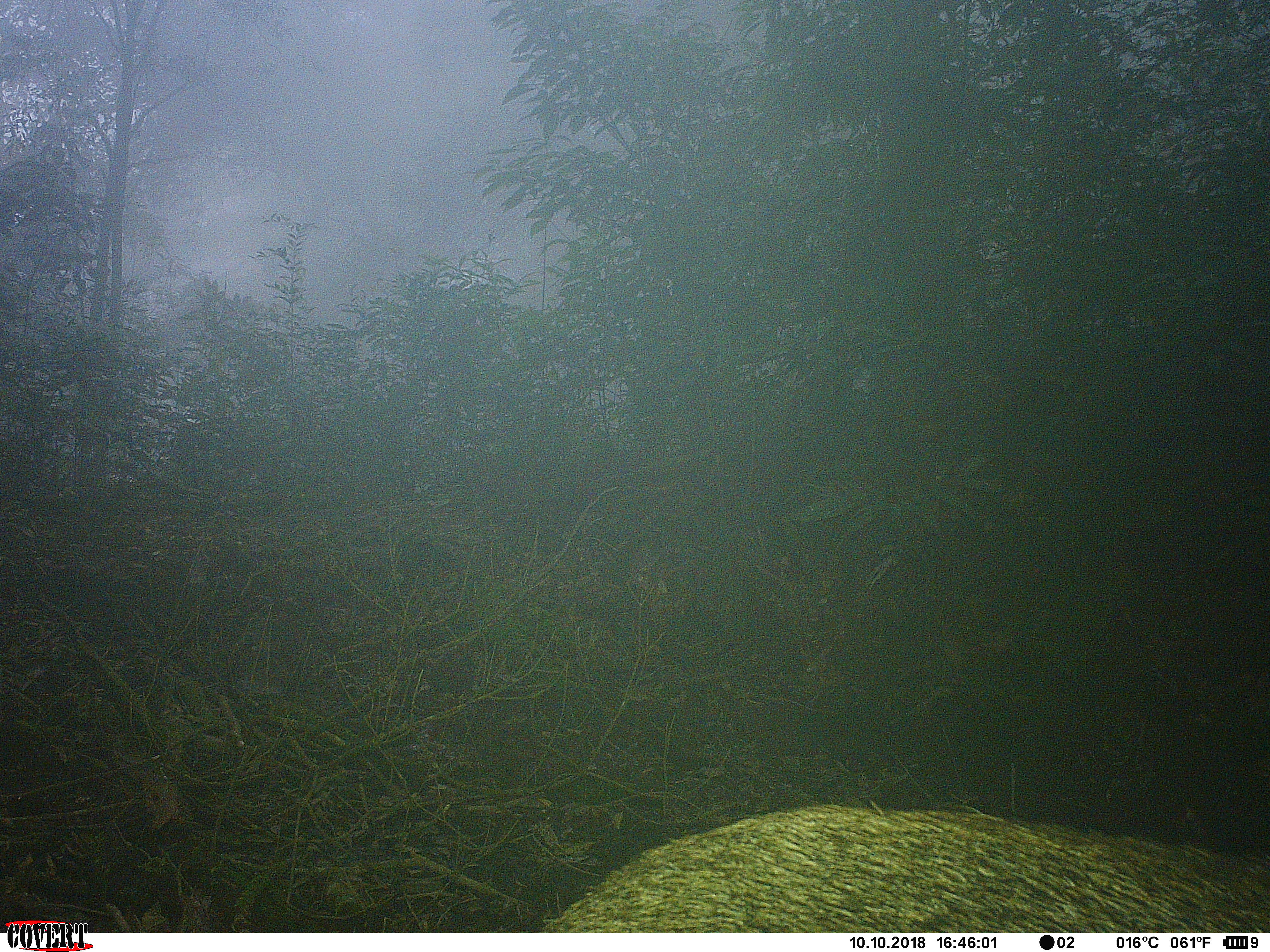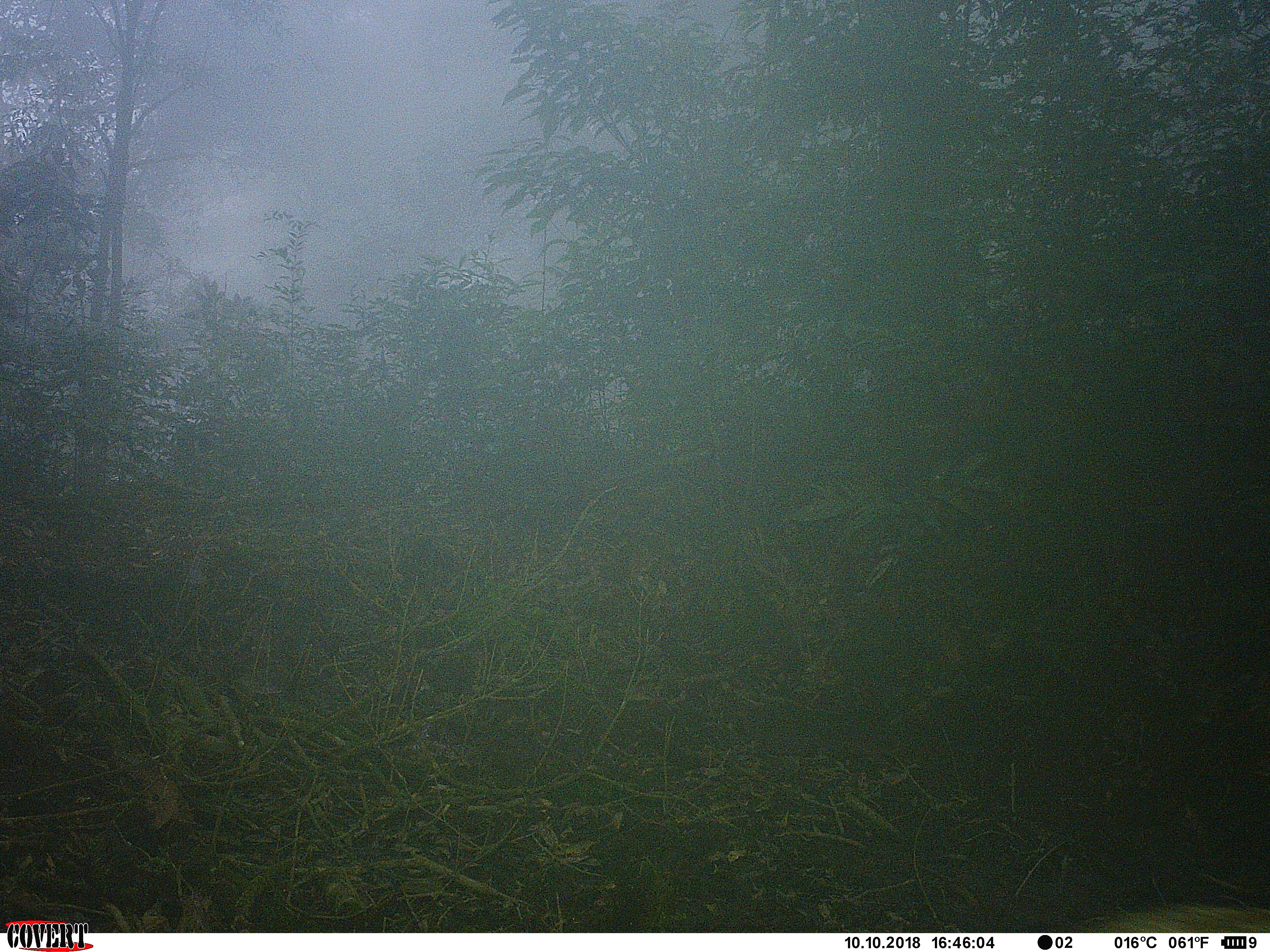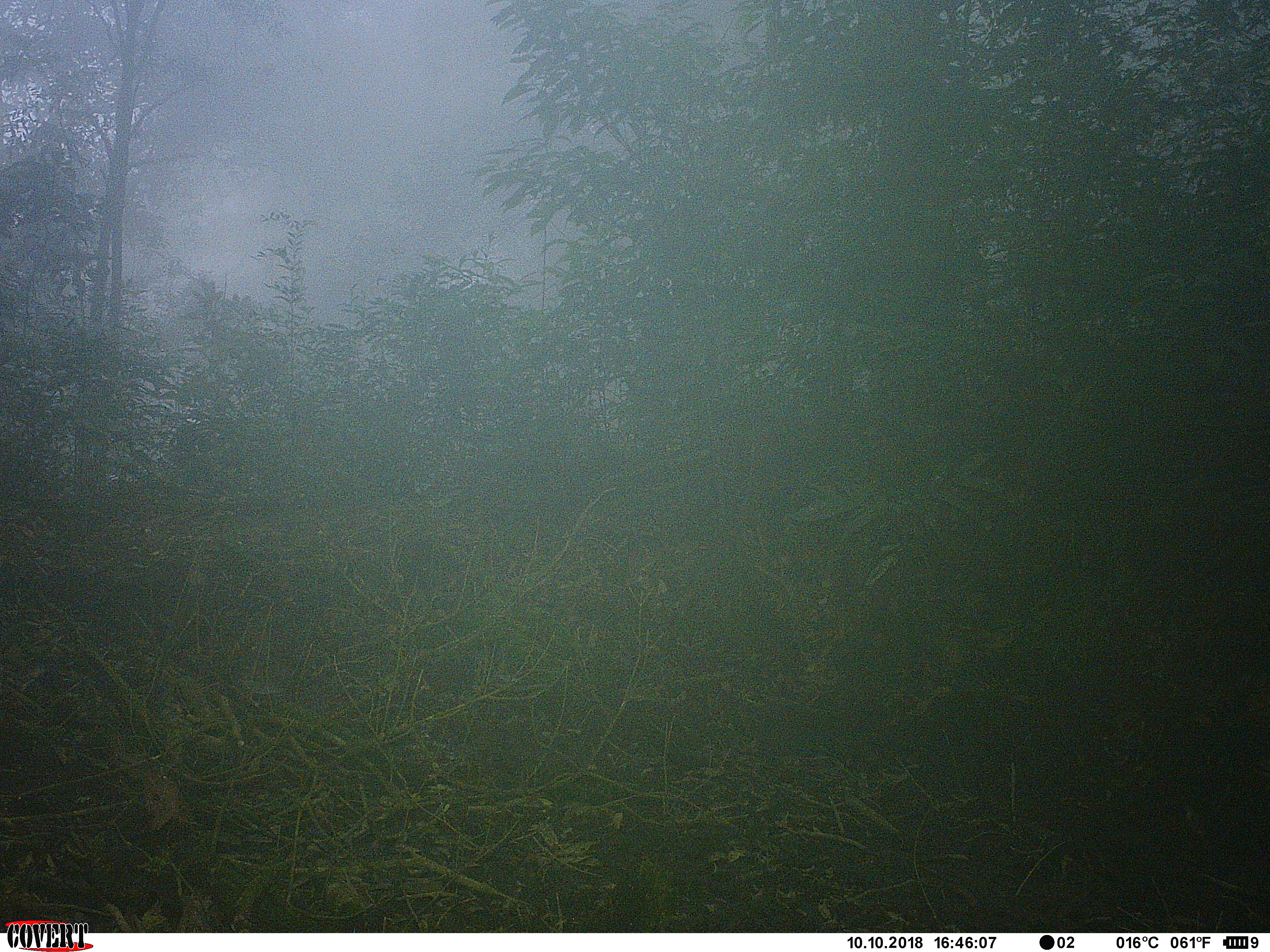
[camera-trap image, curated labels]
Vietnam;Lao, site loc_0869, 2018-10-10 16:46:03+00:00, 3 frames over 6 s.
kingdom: Animalia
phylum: Chordata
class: Mammalia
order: Artiodactyla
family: Suidae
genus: Sus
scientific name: Sus scrofa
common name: eurasian wild pig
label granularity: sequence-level